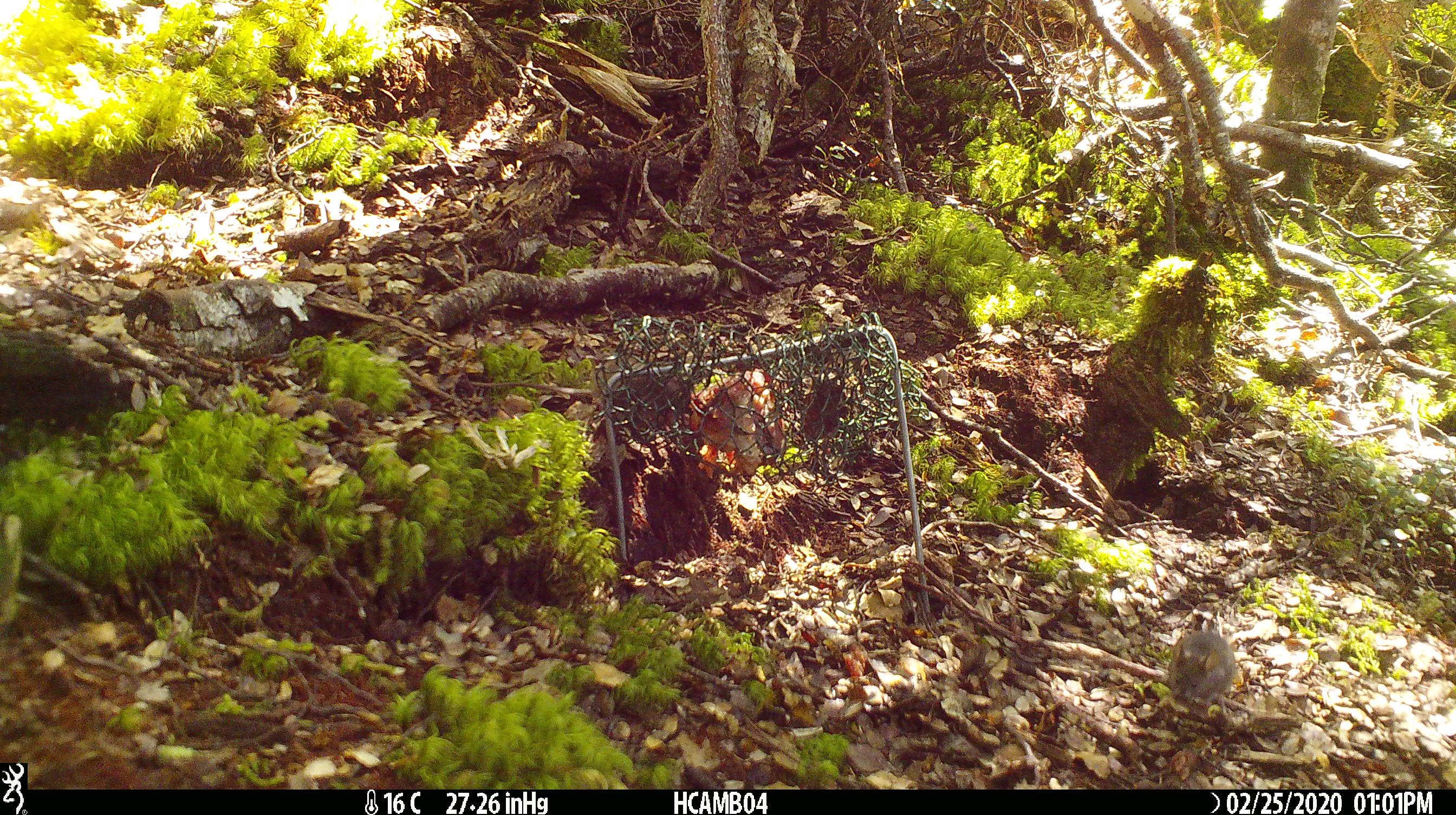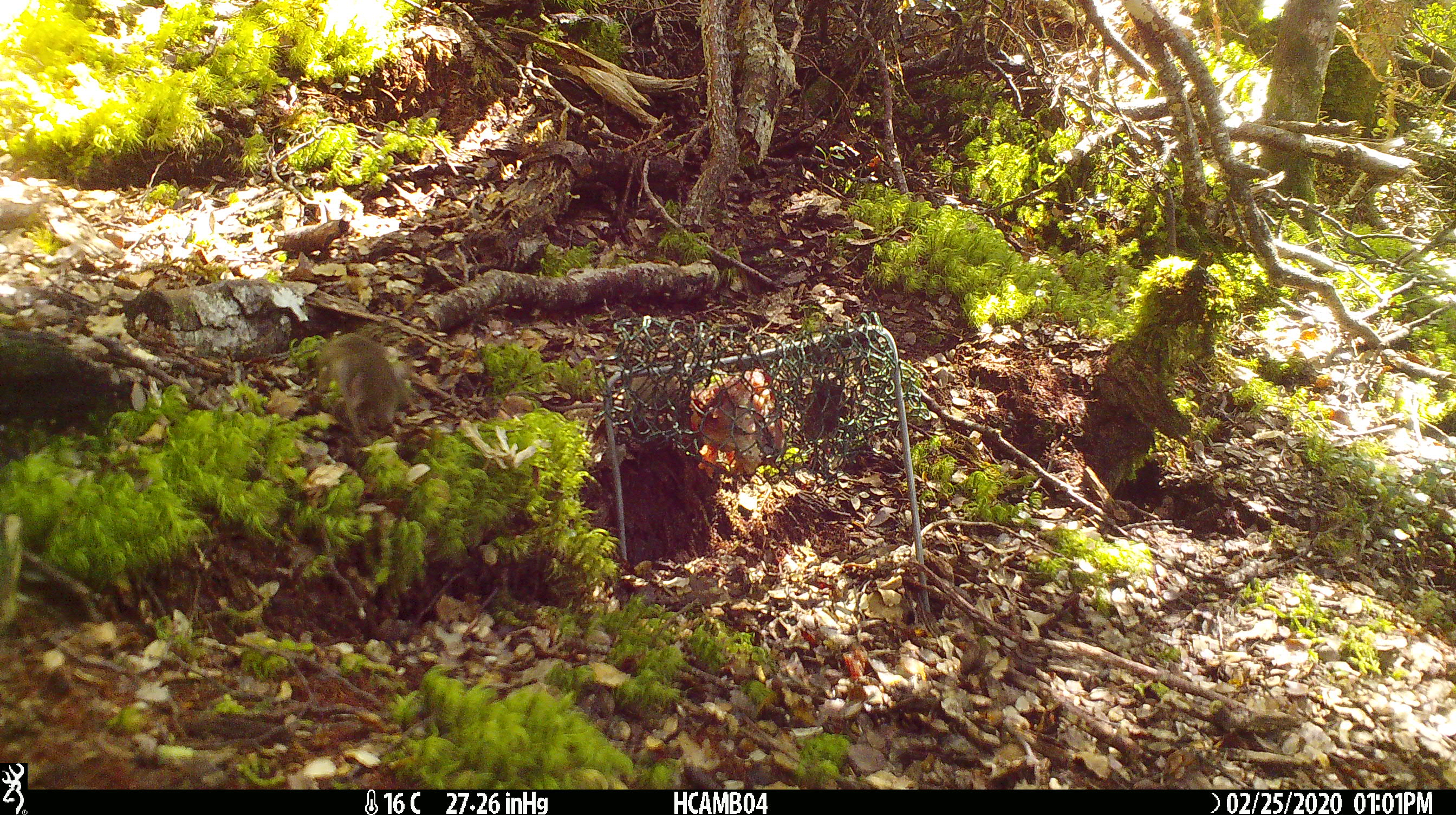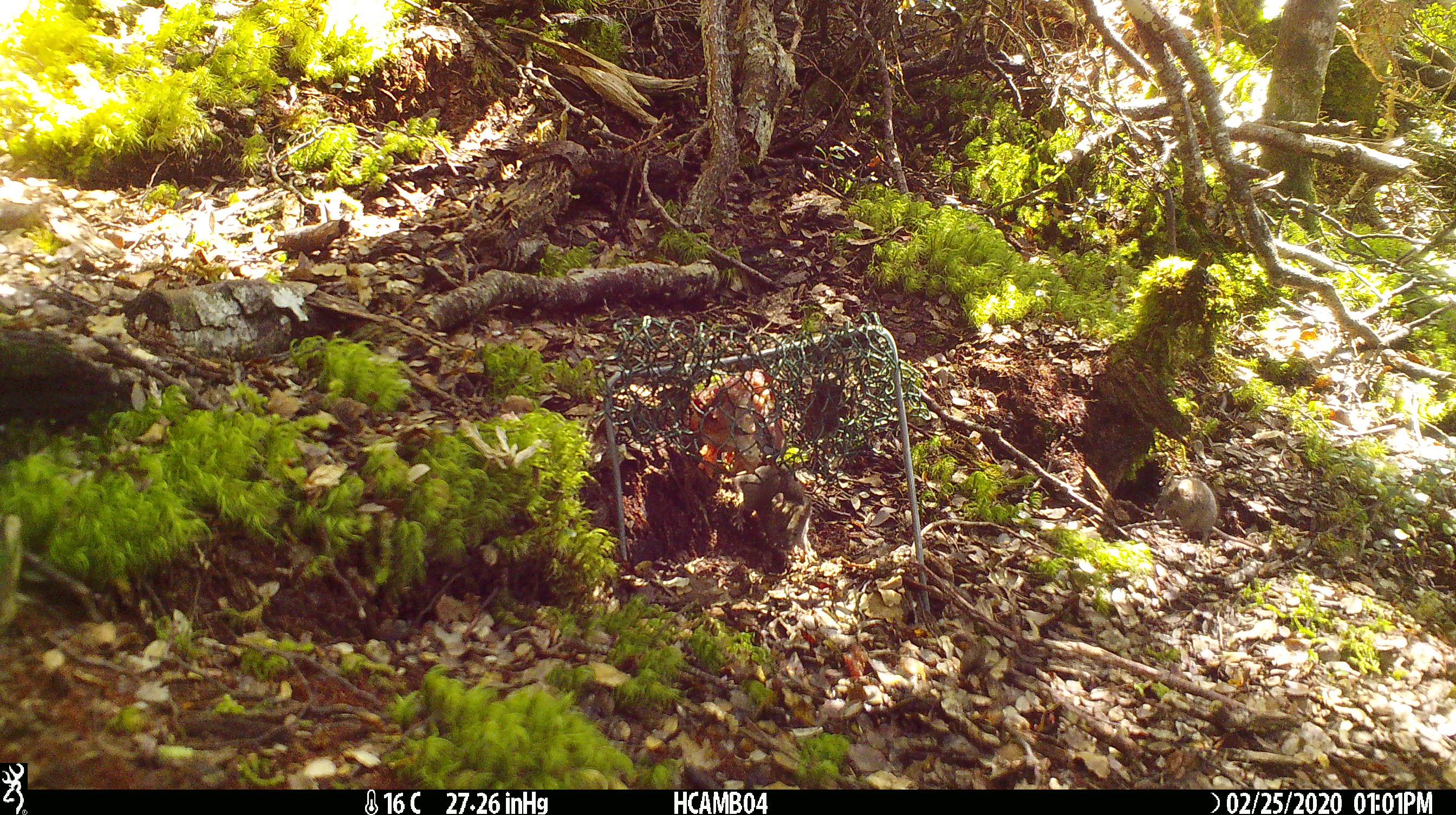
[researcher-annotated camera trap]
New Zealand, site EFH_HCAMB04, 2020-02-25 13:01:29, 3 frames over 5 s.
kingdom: Animalia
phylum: Chordata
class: Mammalia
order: Rodentia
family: Muridae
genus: Mus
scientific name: Mus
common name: mouse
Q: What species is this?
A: Mouse (Mus).